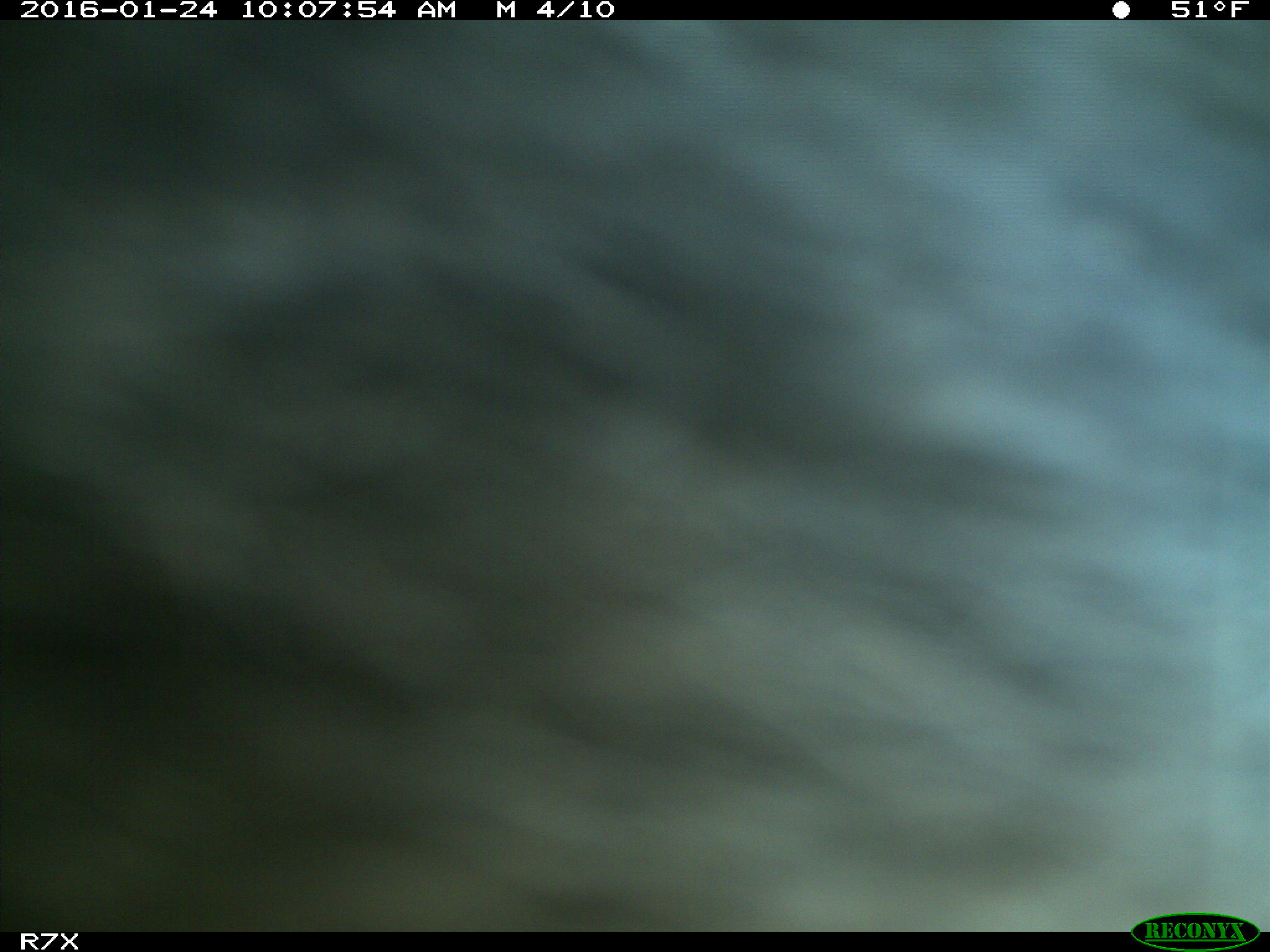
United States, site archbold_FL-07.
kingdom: Animalia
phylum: Chordata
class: Mammalia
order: Artiodactyla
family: Bovidae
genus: Bos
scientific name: Bos taurus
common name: domestic cow